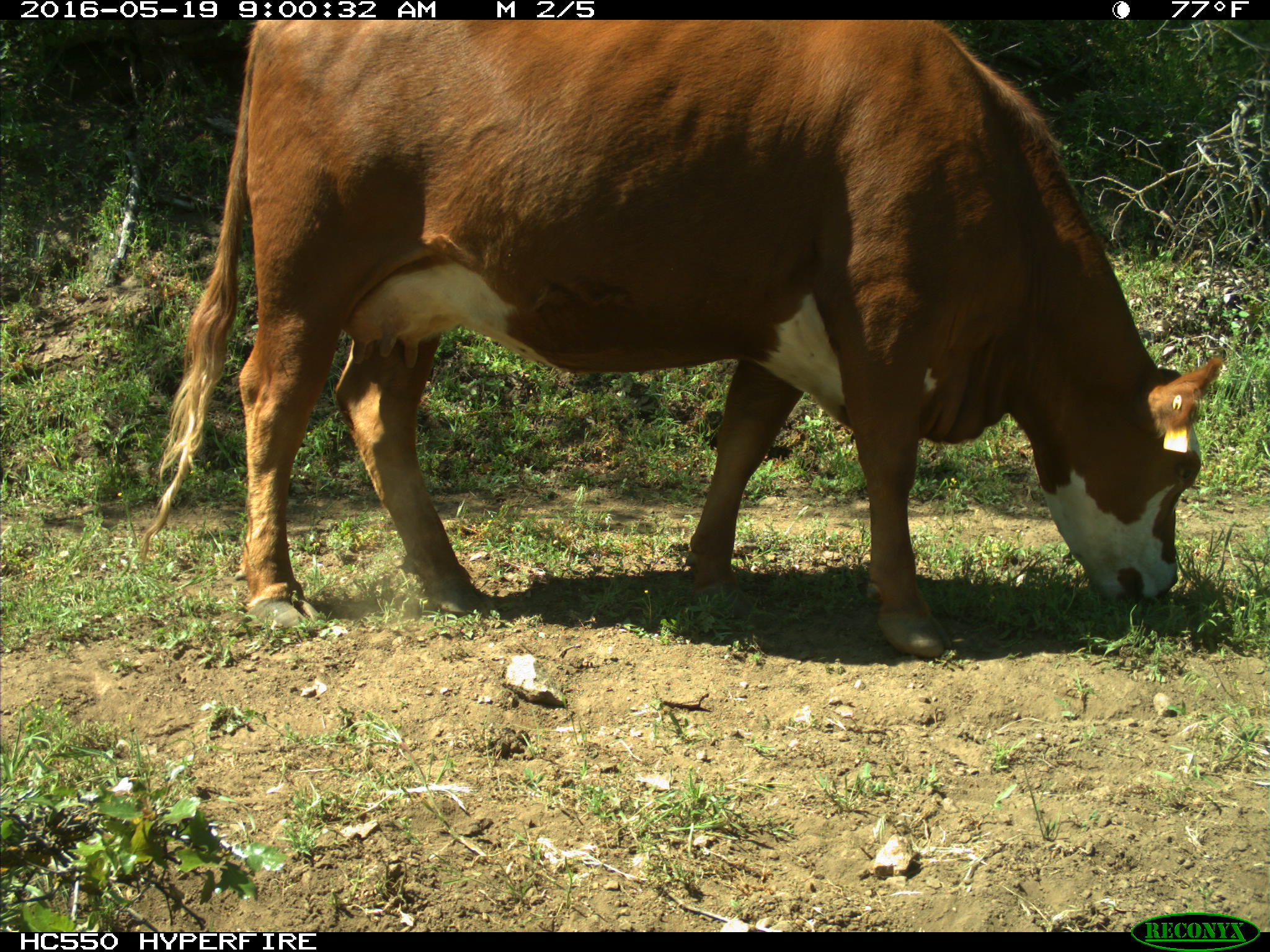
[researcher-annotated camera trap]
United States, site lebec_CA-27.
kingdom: Animalia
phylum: Chordata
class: Mammalia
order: Artiodactyla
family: Bovidae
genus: Bos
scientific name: Bos taurus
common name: domestic cow